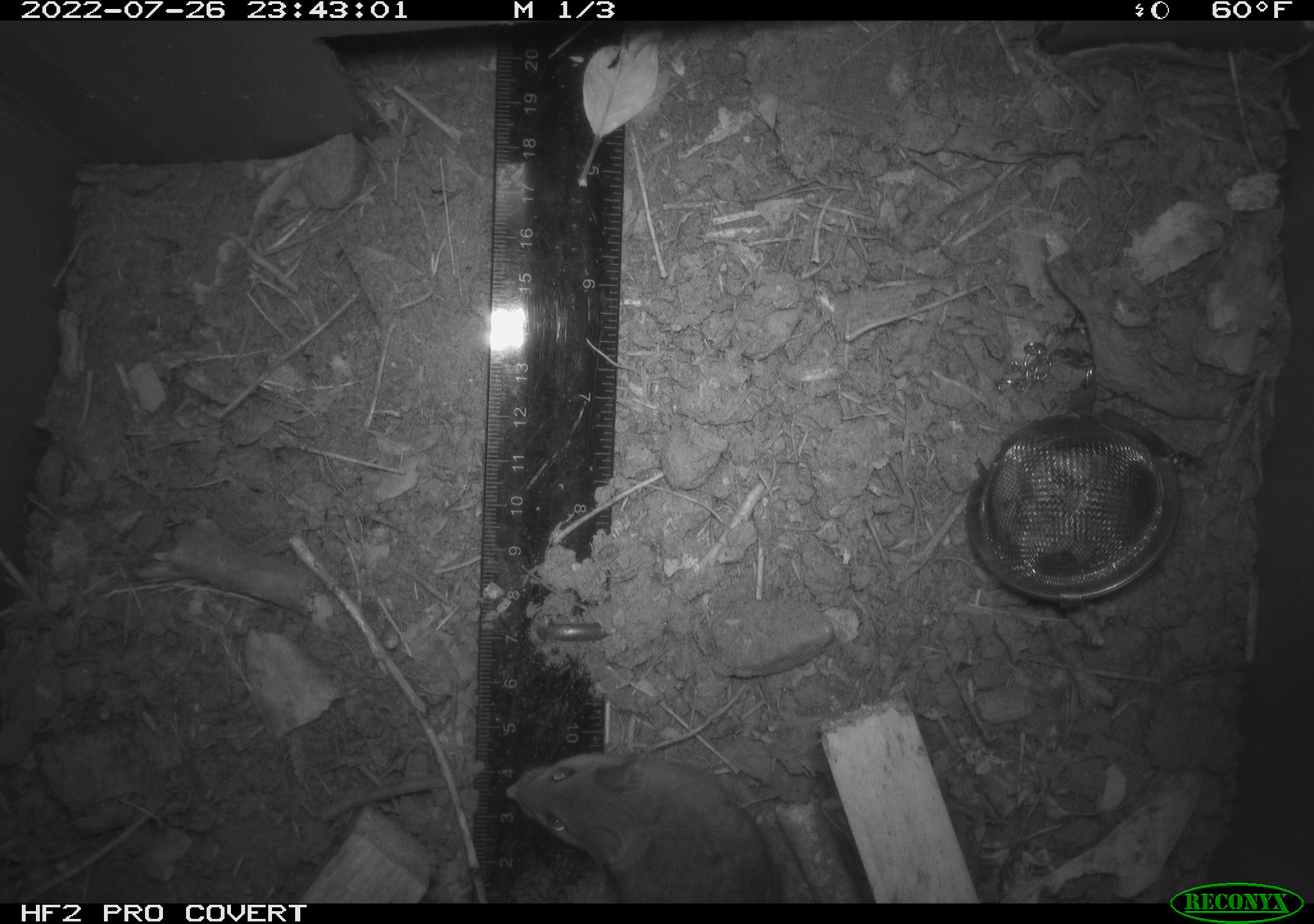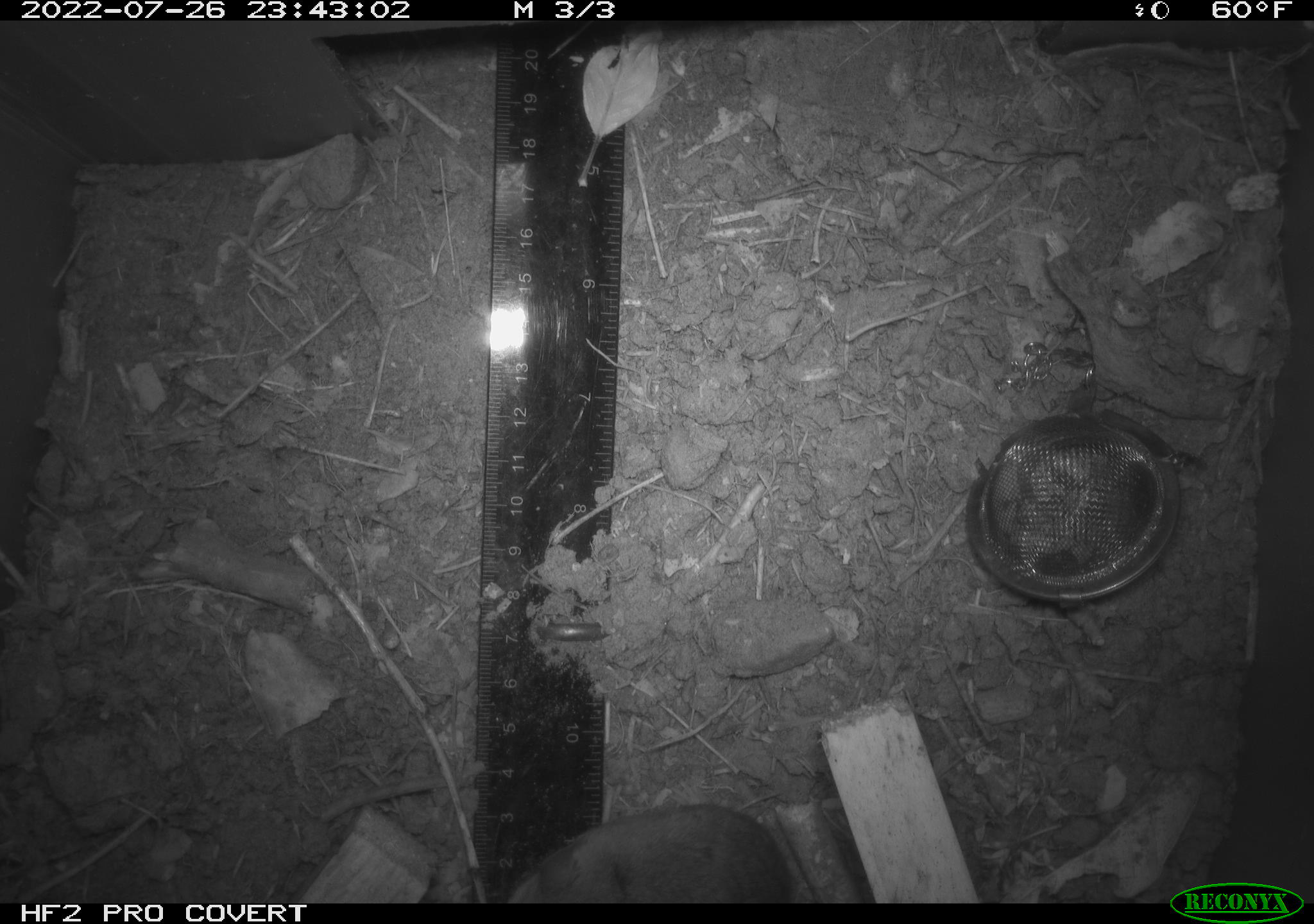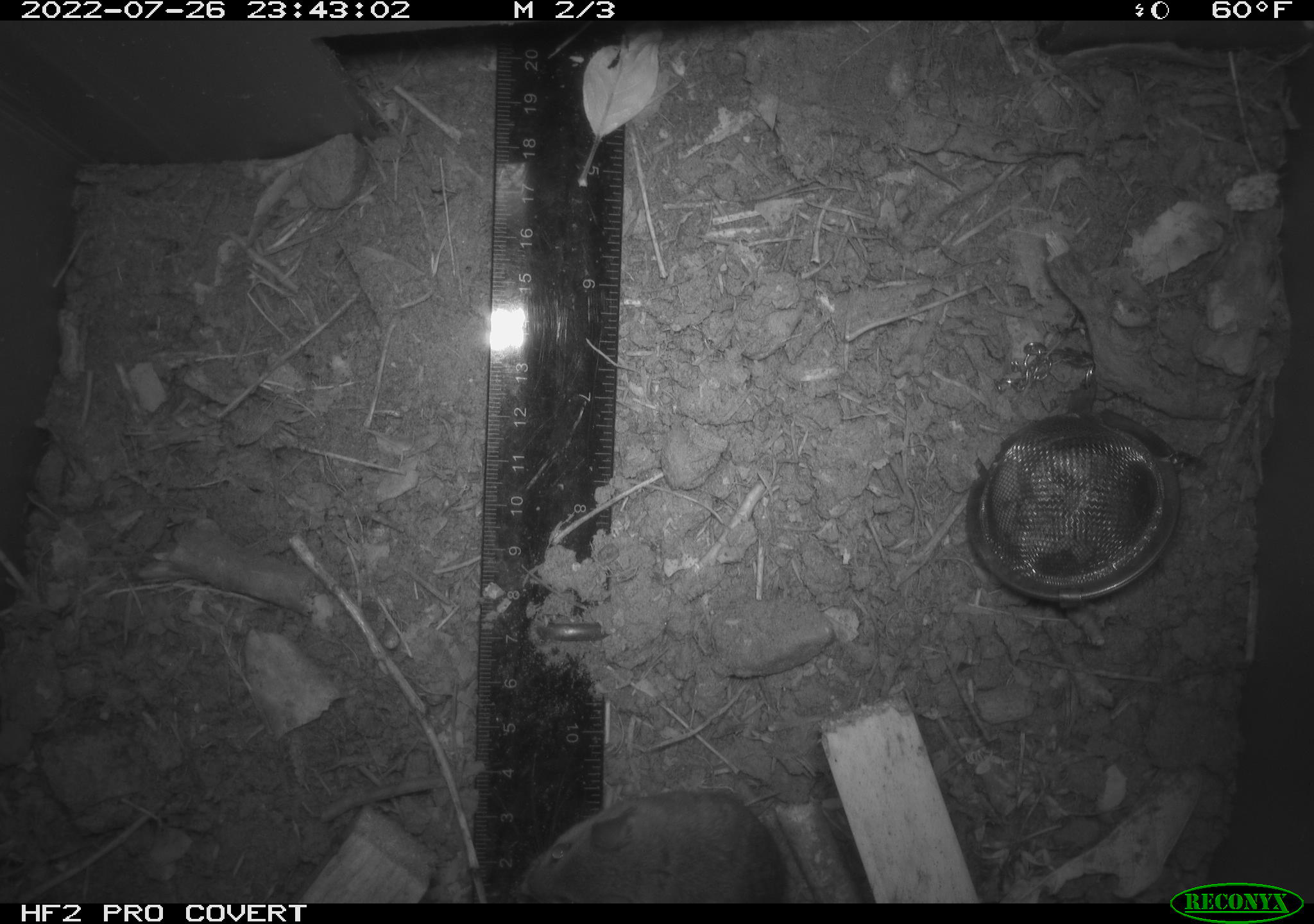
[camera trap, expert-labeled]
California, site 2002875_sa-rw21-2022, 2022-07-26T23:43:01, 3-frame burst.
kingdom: Animalia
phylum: Chordata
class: Mammalia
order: Rodentia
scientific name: Rodentia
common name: mouse species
Mouse species (Rodentia).